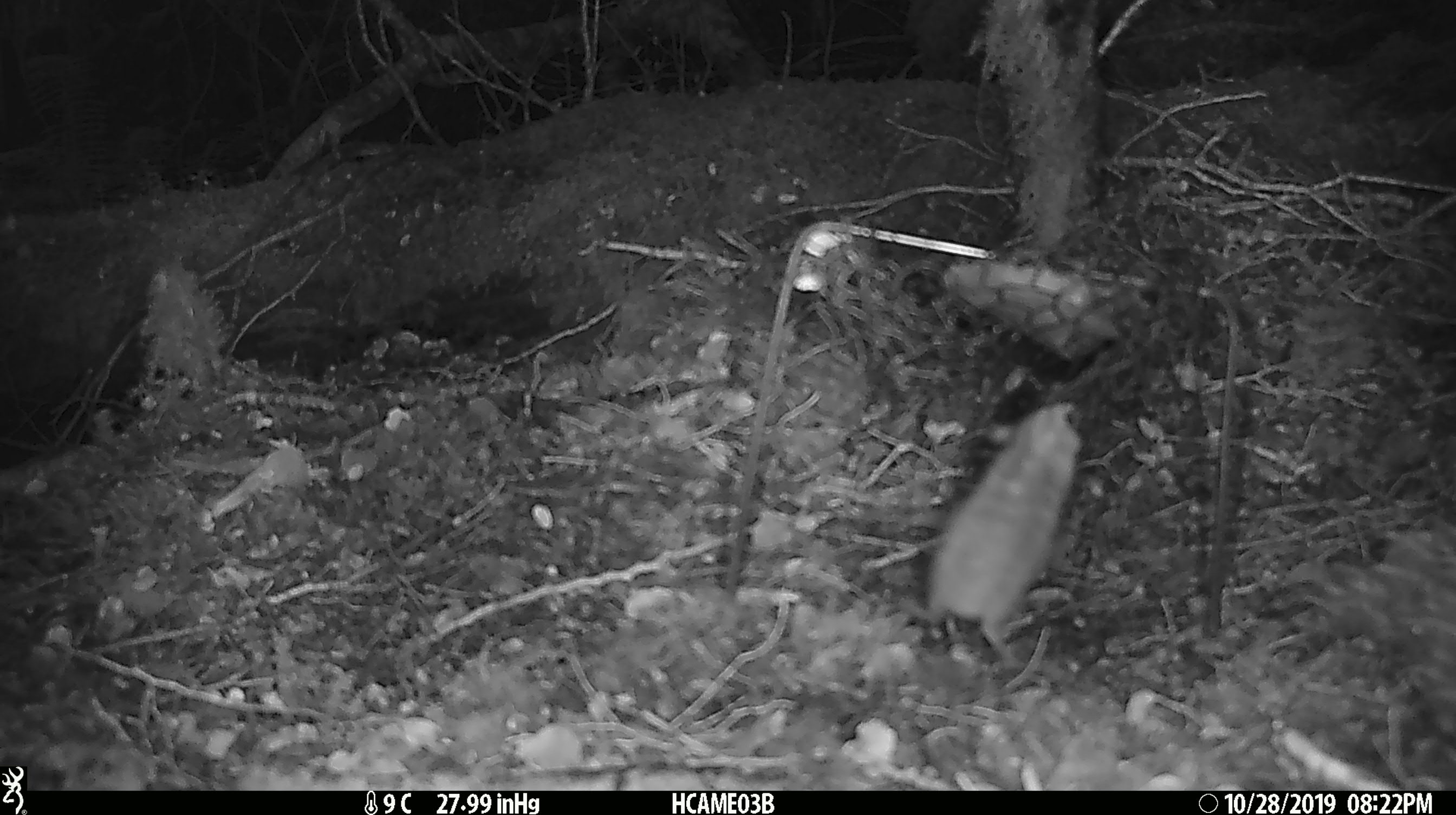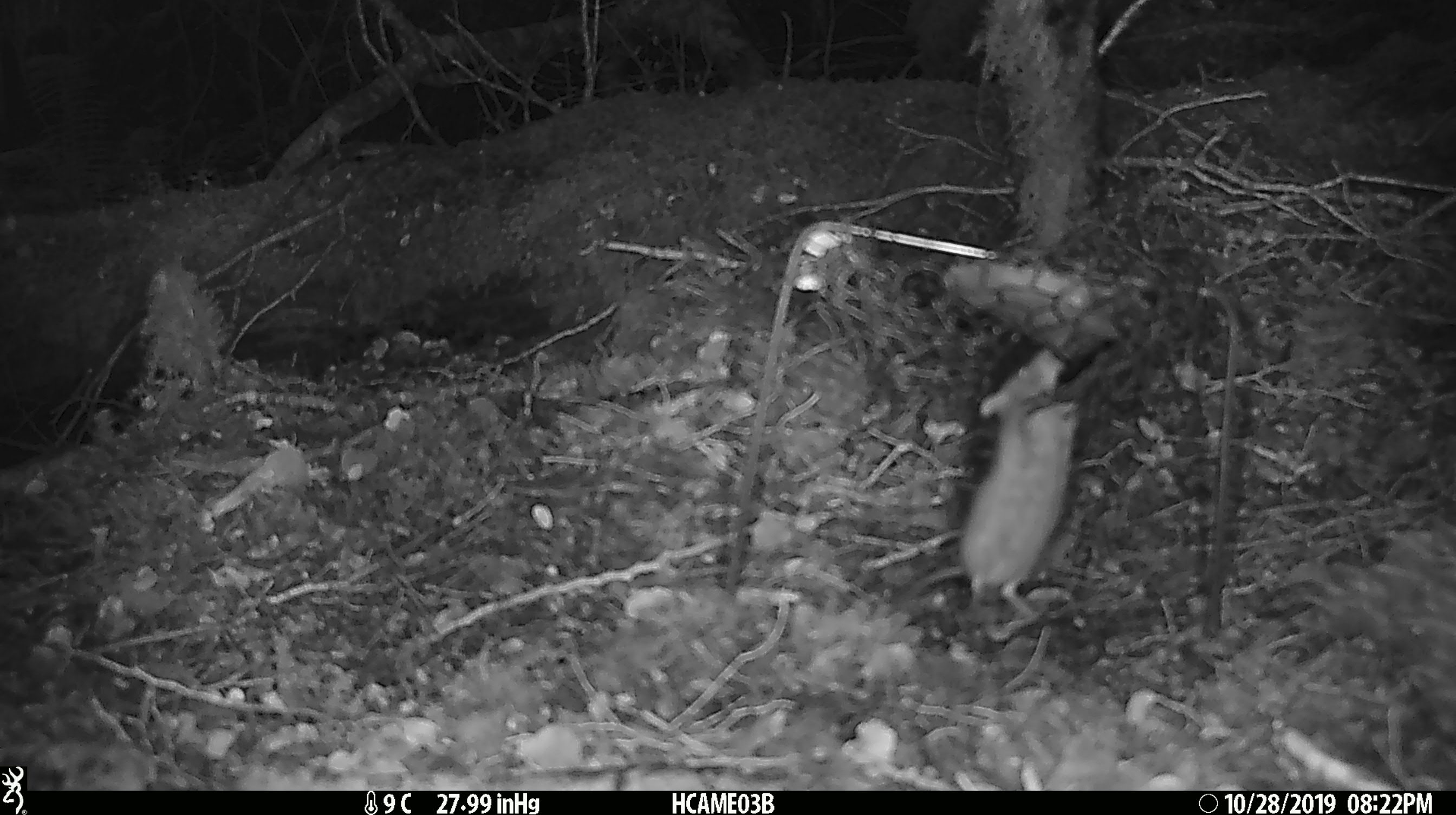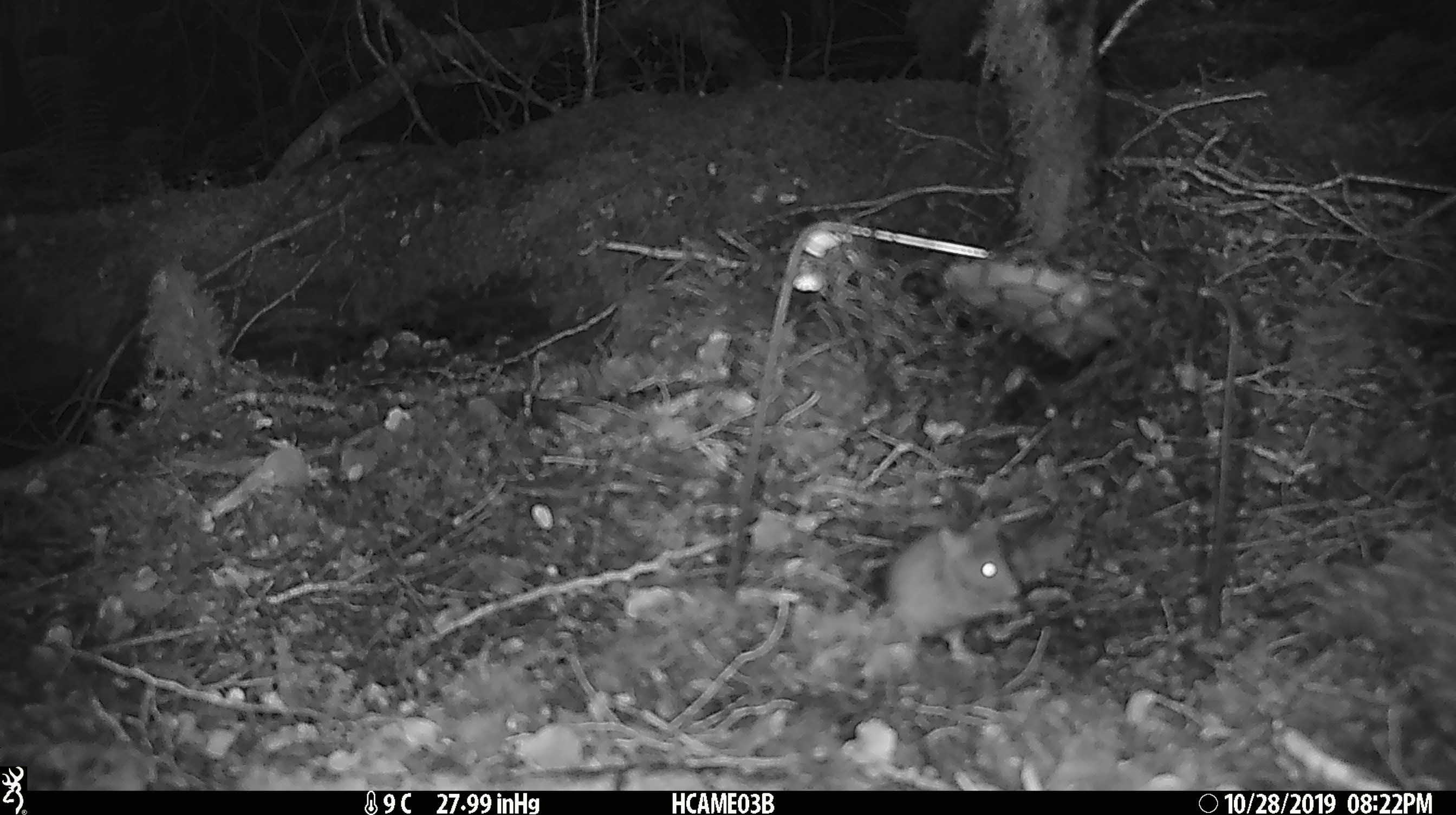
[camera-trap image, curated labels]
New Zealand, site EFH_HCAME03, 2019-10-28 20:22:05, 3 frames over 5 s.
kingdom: Animalia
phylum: Chordata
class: Mammalia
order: Rodentia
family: Muridae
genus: Mus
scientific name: Mus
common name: mouse